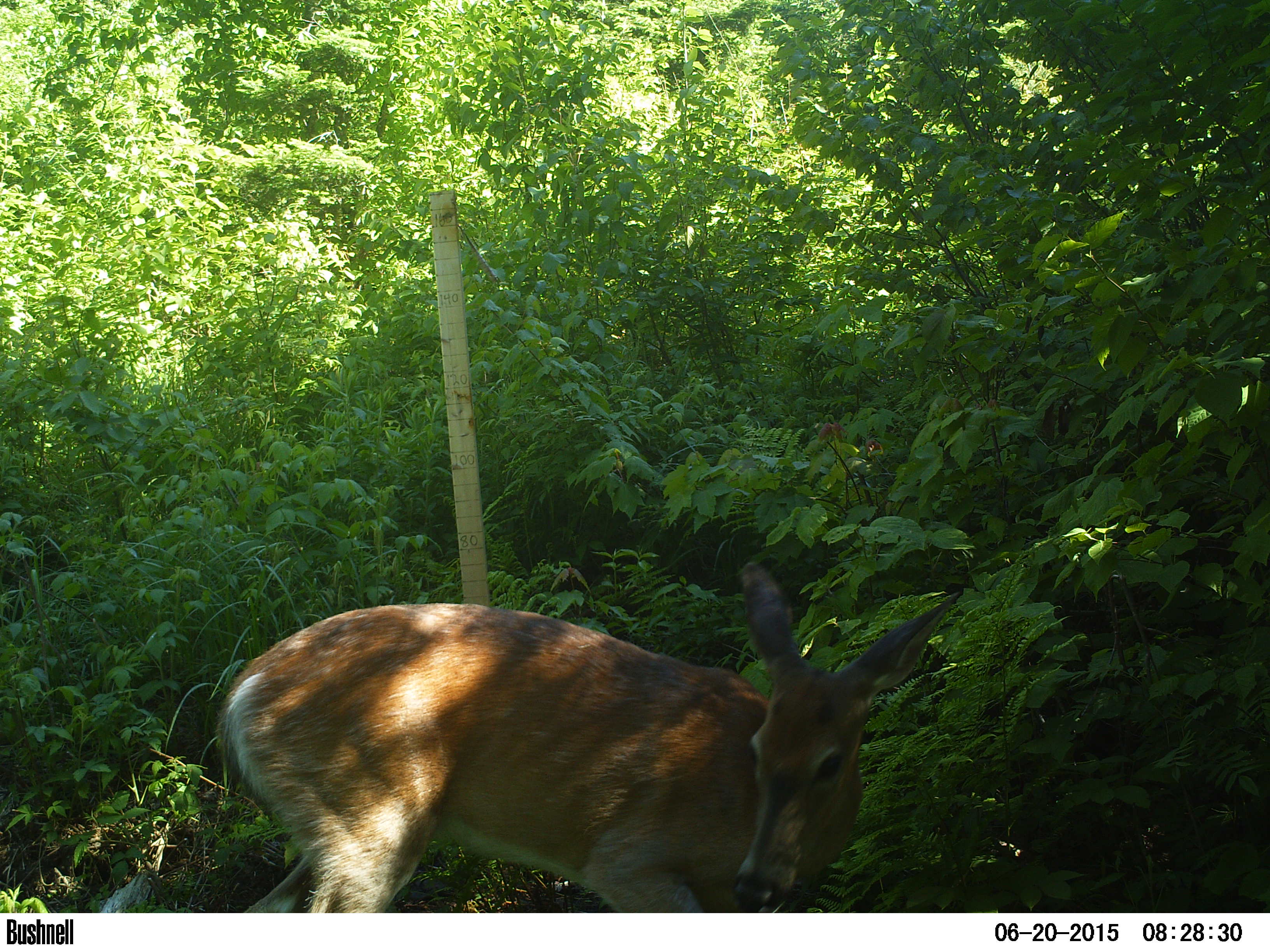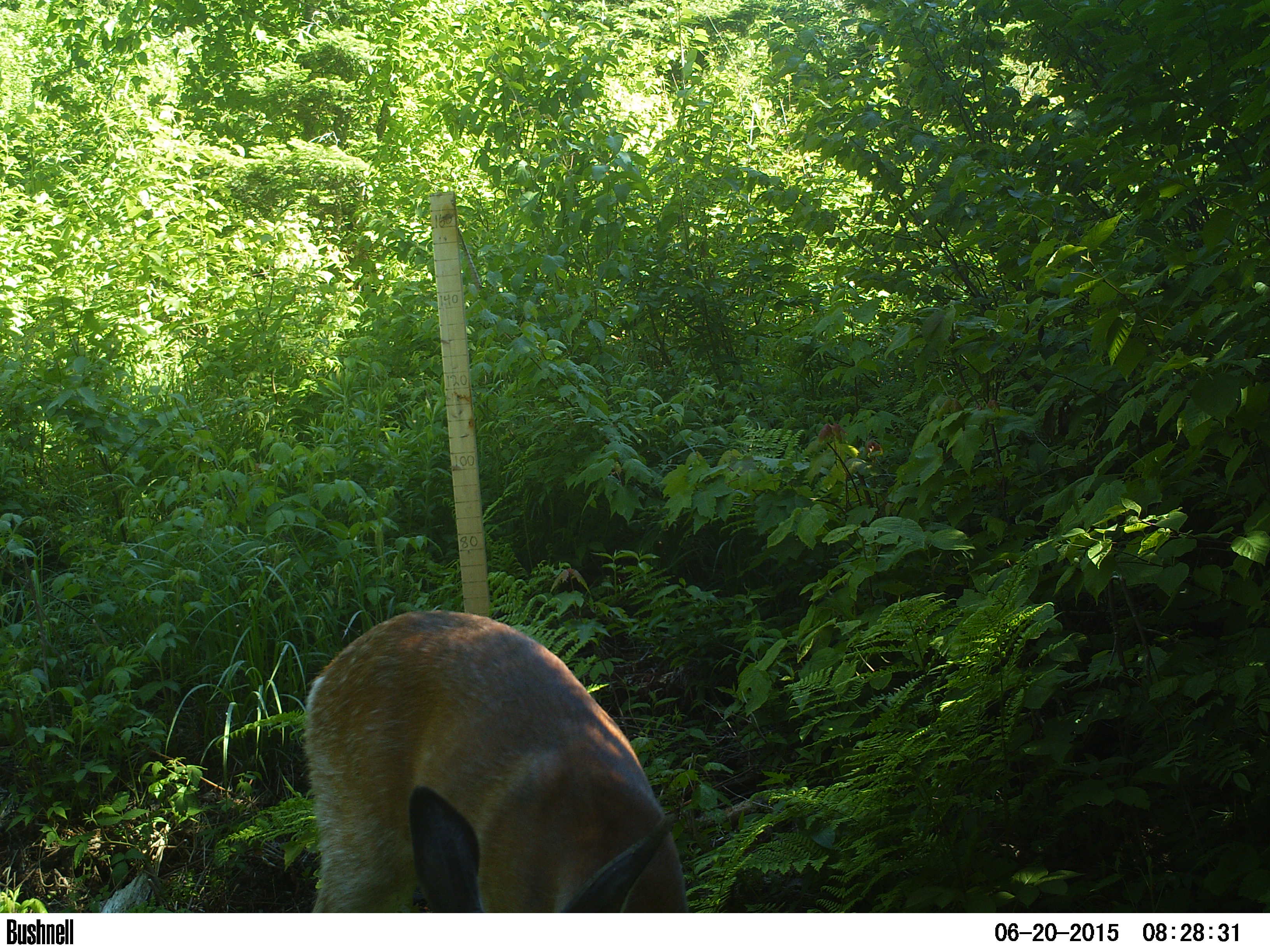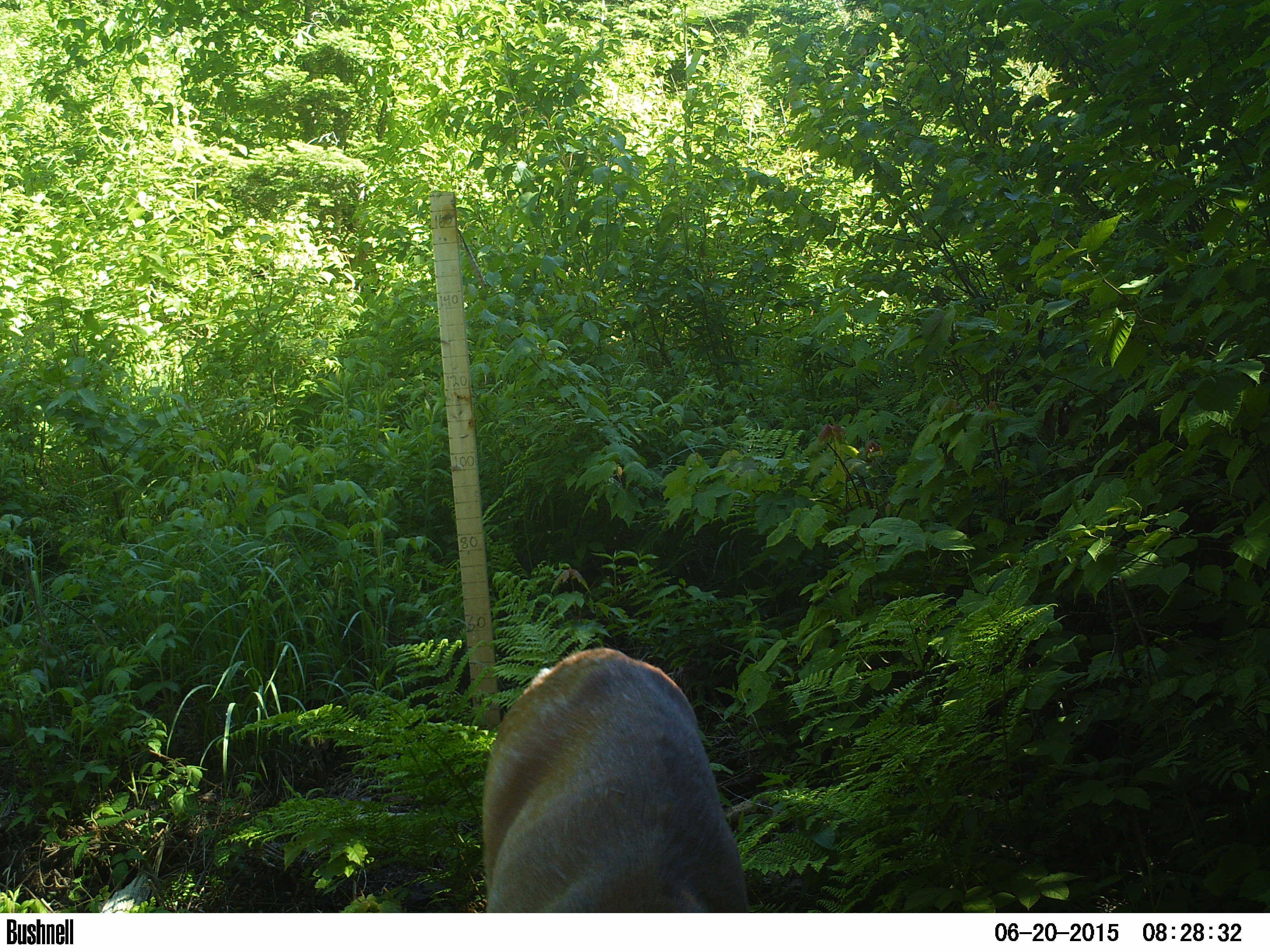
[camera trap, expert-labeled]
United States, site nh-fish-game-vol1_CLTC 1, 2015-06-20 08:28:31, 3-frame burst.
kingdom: Animalia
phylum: Chordata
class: Mammalia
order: Artiodactyla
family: Cervidae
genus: Odocoileus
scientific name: Odocoileus virginianus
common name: white-tailed deer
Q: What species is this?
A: White-tailed deer (Odocoileus virginianus).